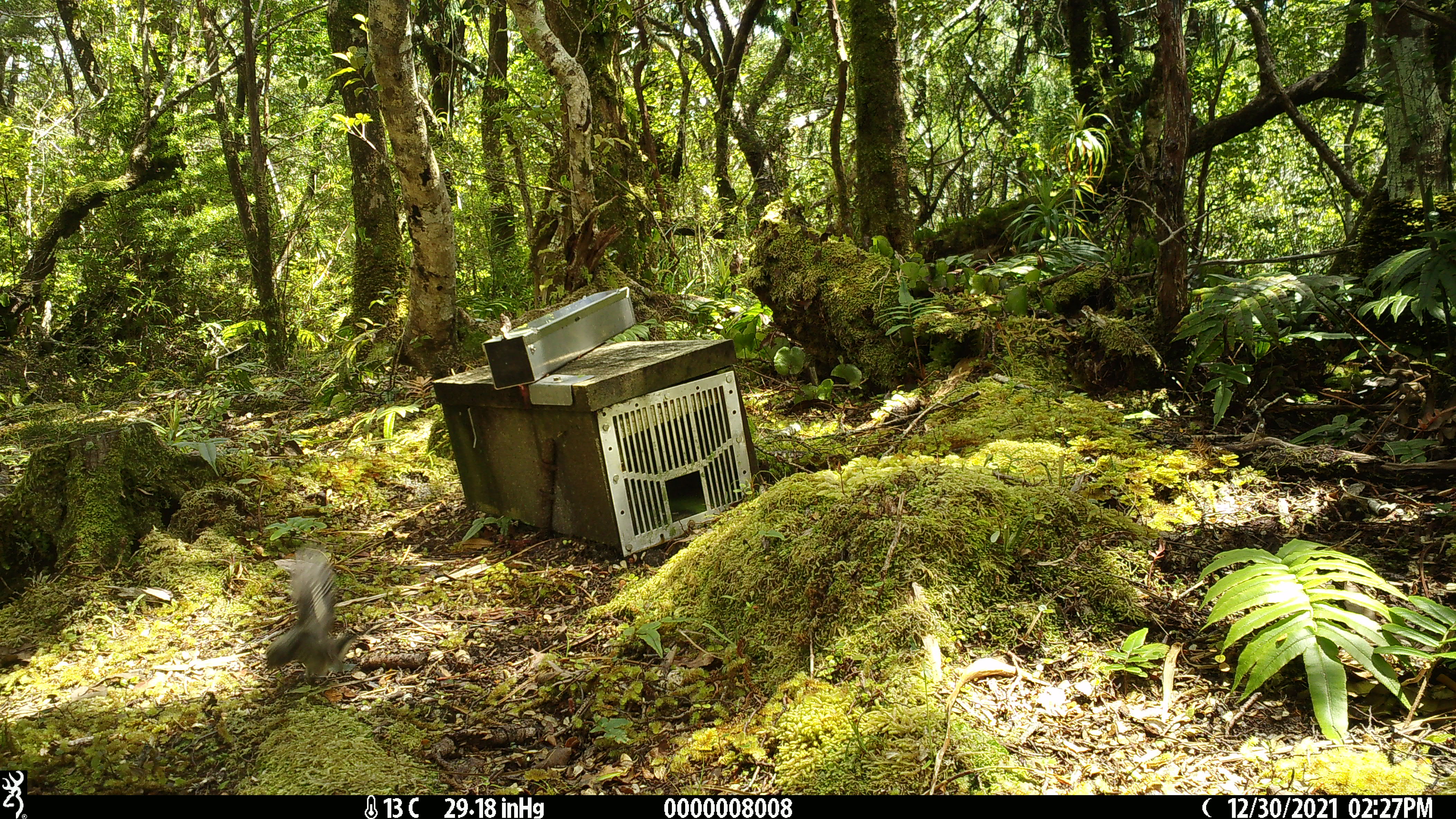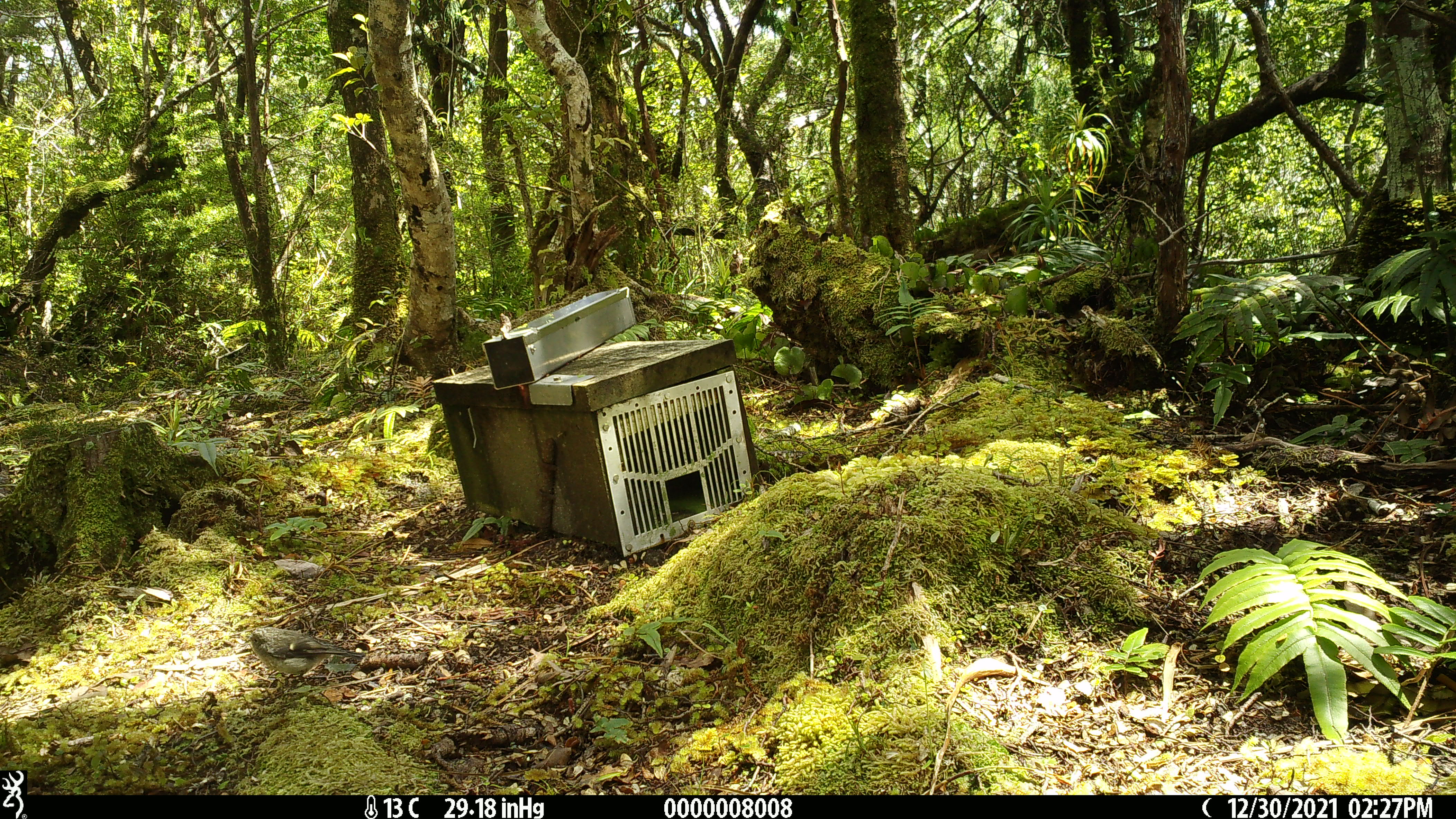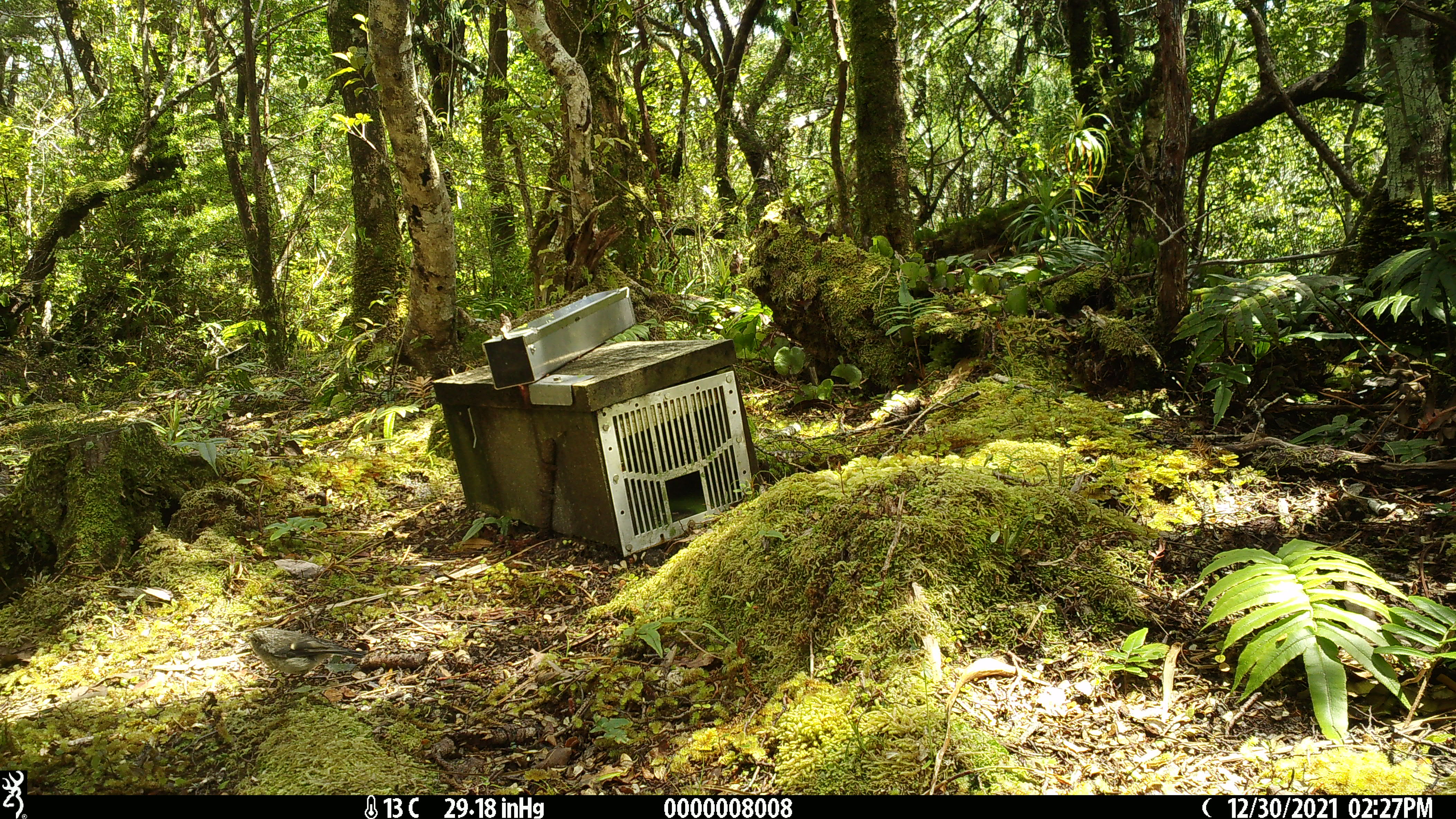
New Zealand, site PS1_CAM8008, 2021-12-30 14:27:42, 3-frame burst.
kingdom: Animalia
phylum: Chordata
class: Aves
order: Passeriformes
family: Petroicidae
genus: Petroica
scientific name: Petroica macrocephala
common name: tomtit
Tomtit (Petroica macrocephala).